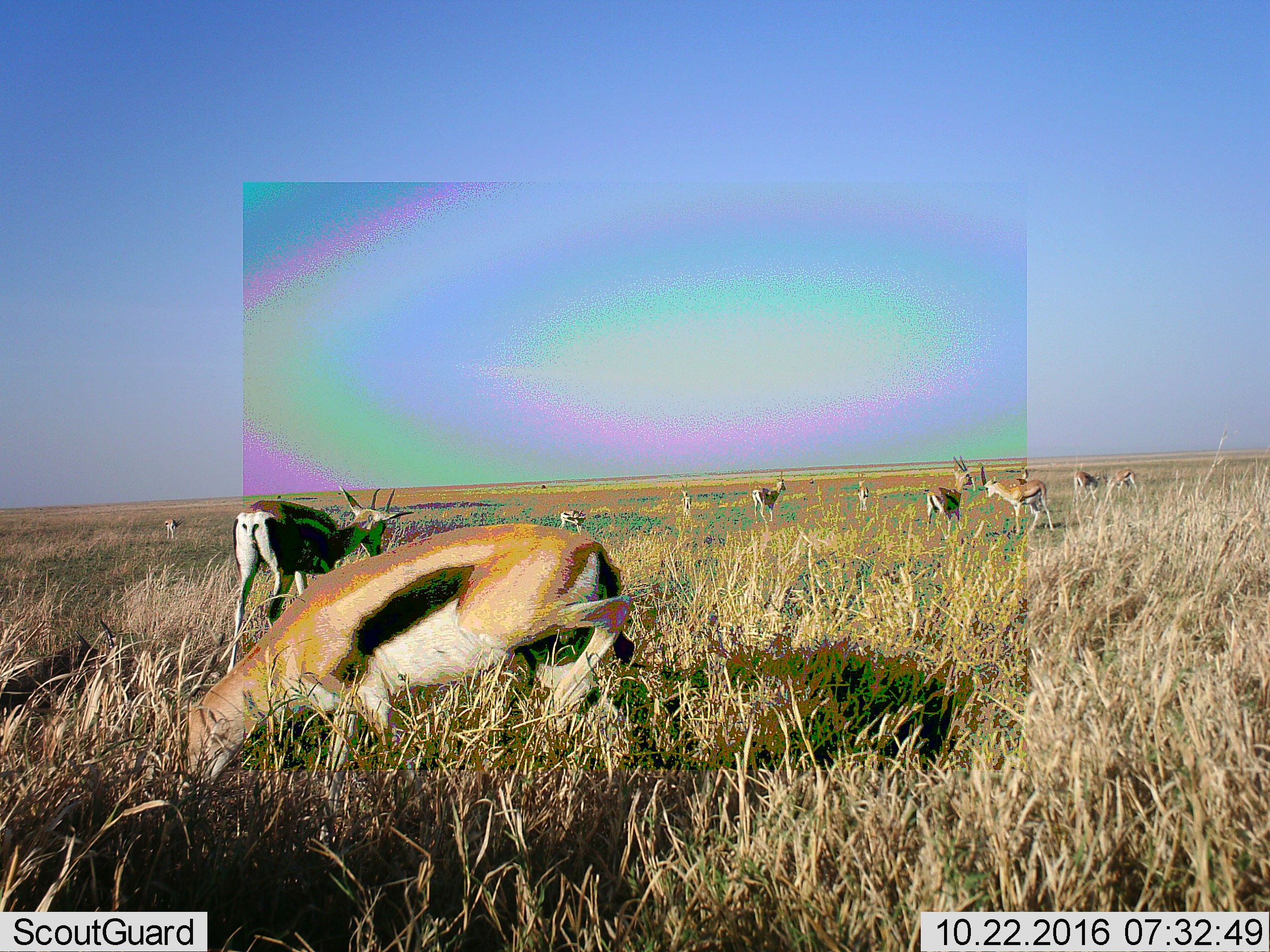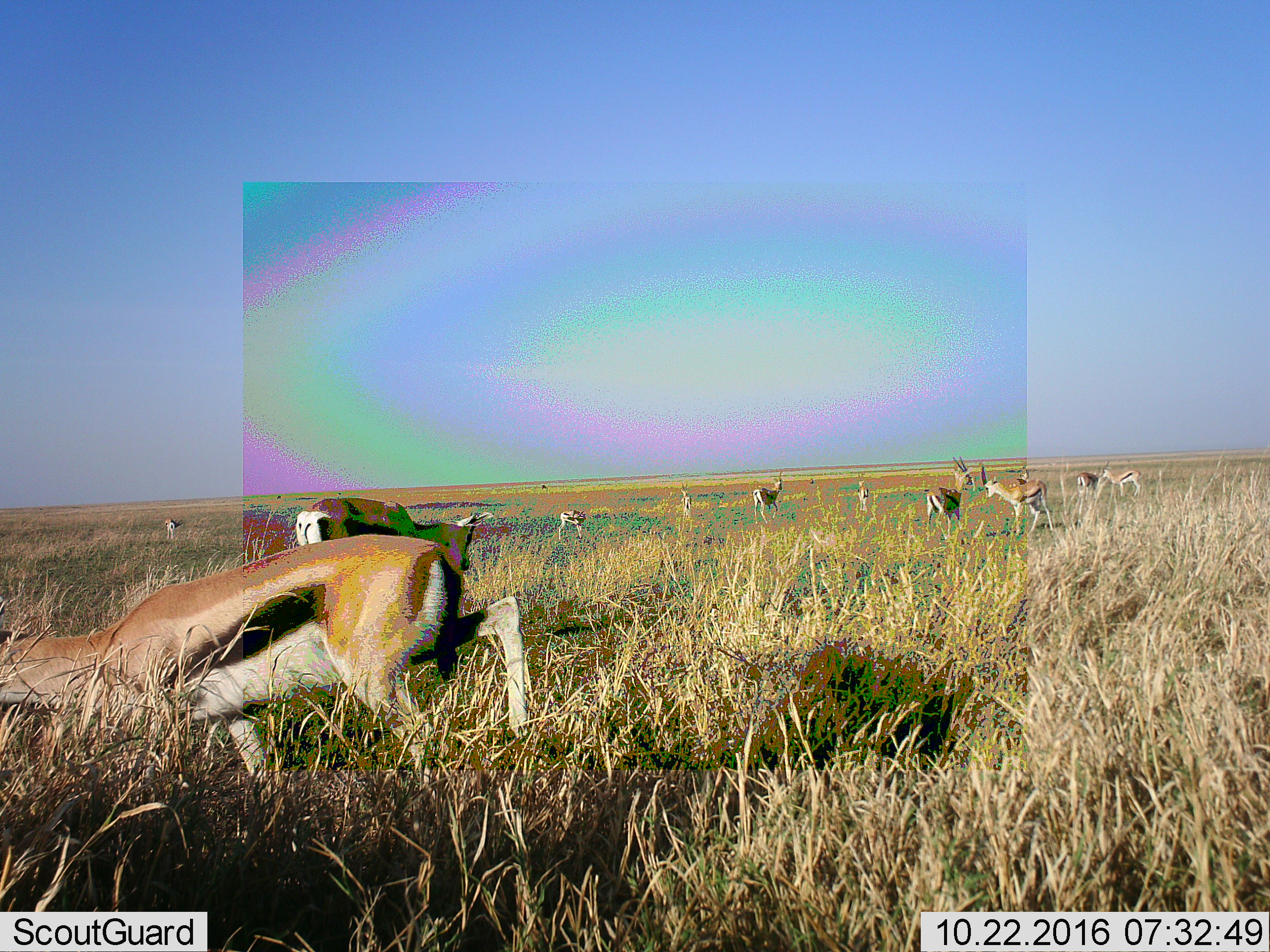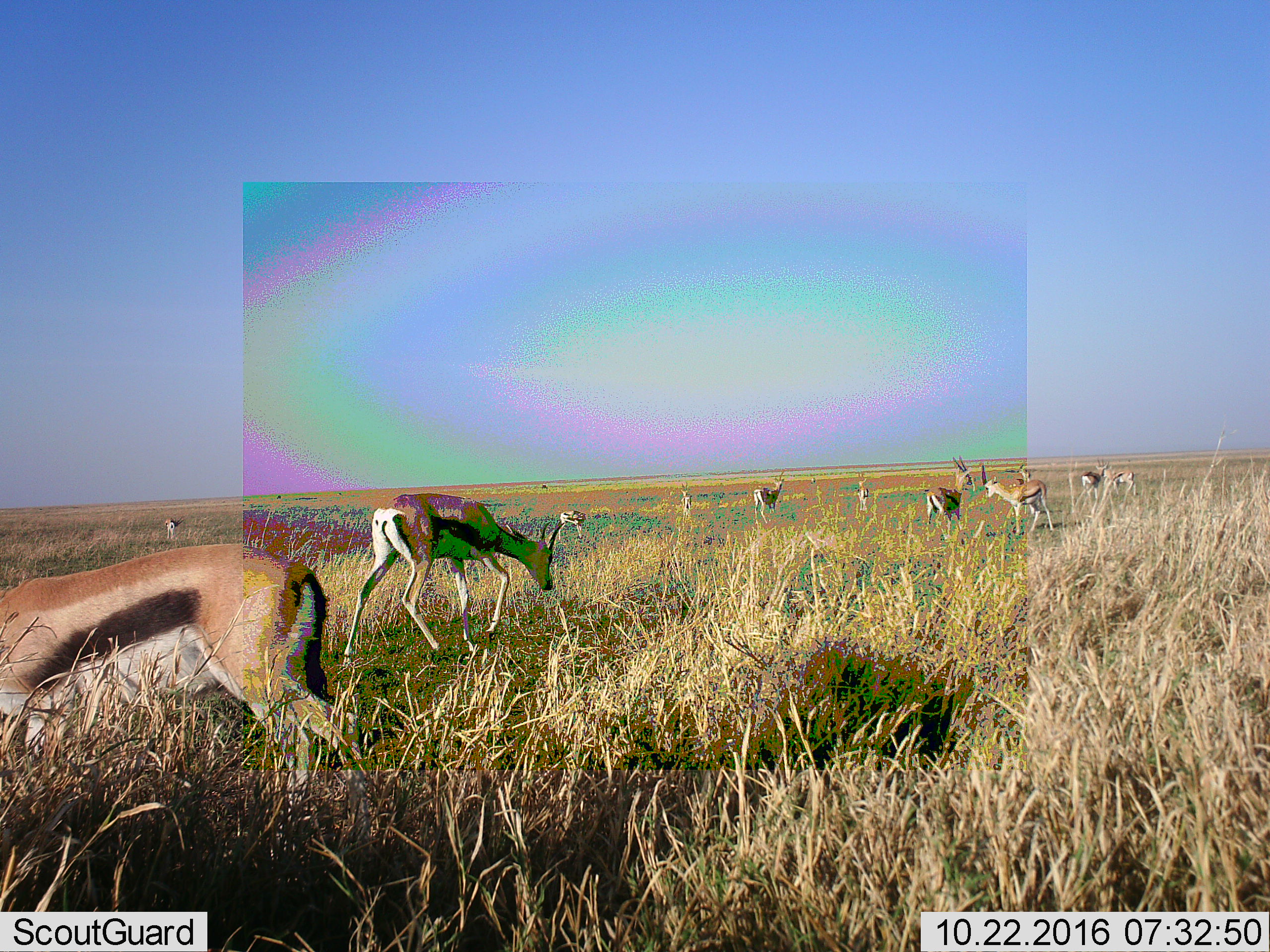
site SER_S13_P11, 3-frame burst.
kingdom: Animalia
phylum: Chordata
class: Mammalia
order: Artiodactyla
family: Bovidae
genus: Eudorcas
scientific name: Eudorcas thomsonii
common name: thomson's gazelle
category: gazellethomsons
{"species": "gazellethomsons (thomson's gazelle) (Eudorcas thomsonii)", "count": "11-50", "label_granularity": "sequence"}